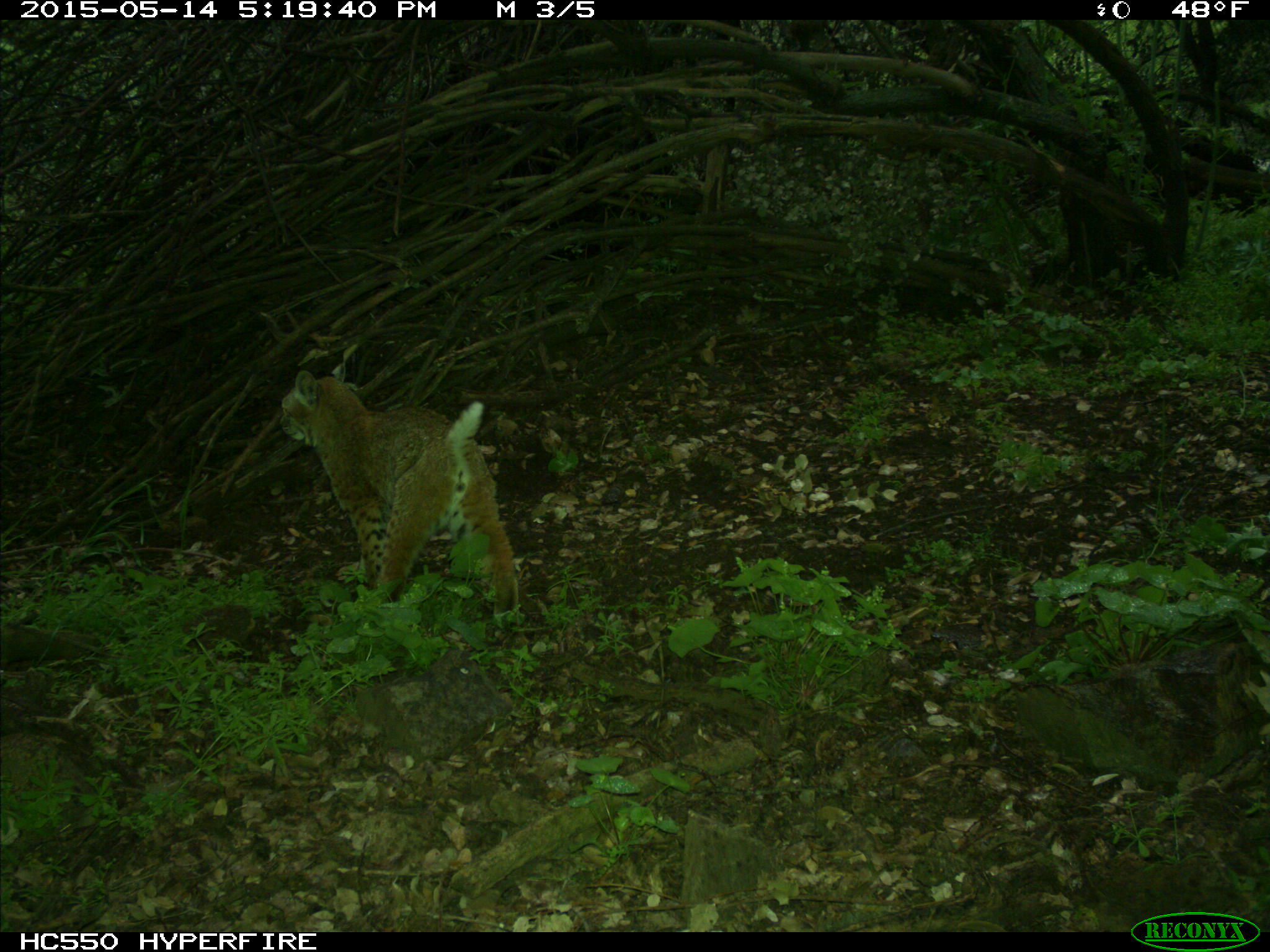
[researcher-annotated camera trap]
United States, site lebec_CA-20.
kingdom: Animalia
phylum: Chordata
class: Mammalia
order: Carnivora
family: Felidae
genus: Lynx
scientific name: Lynx rufus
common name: bobcat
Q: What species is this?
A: Lynx rufus (bobcat).